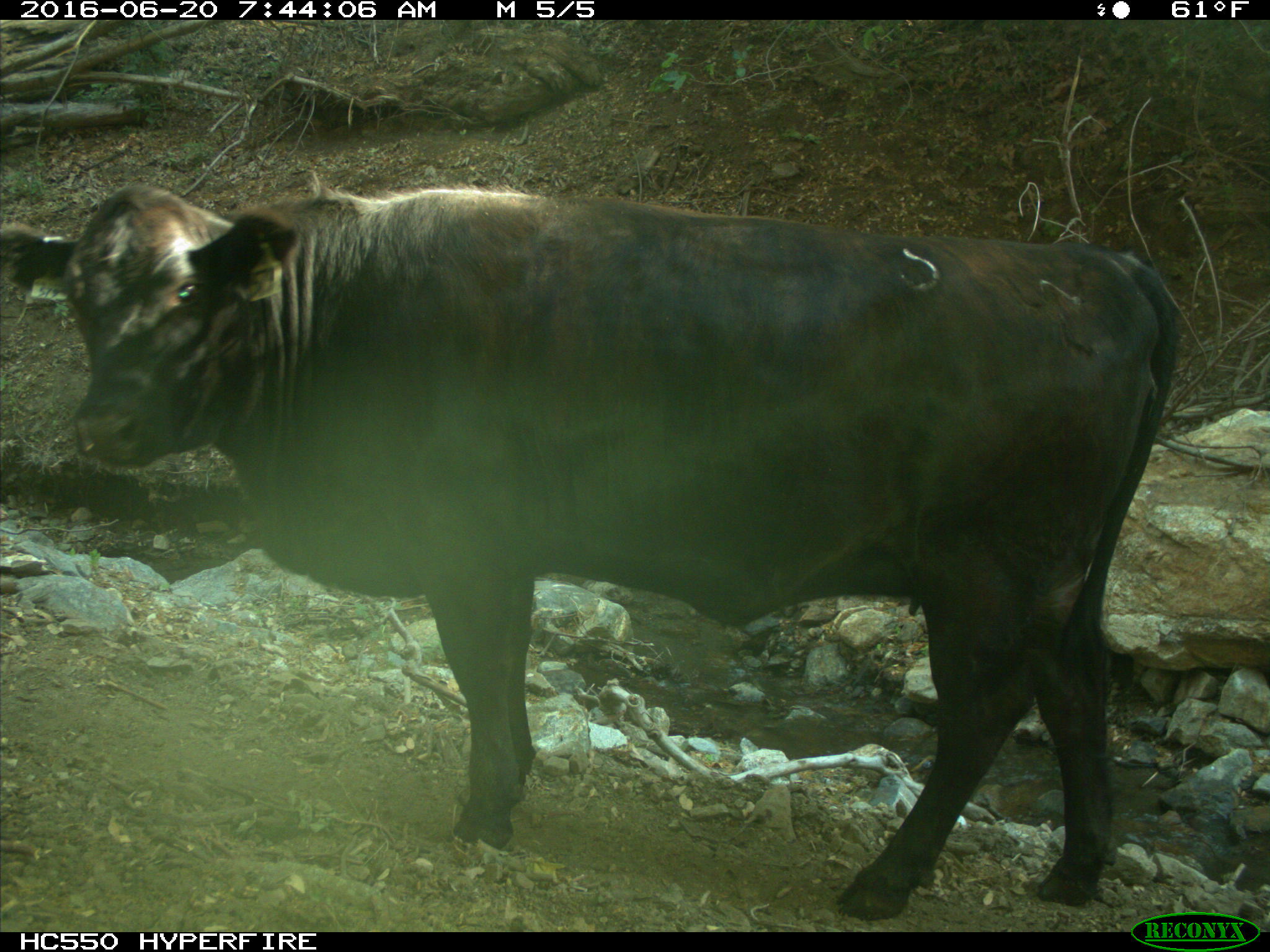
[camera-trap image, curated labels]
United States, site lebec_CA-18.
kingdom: Animalia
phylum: Chordata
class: Mammalia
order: Artiodactyla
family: Bovidae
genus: Bos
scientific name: Bos taurus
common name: domestic cow